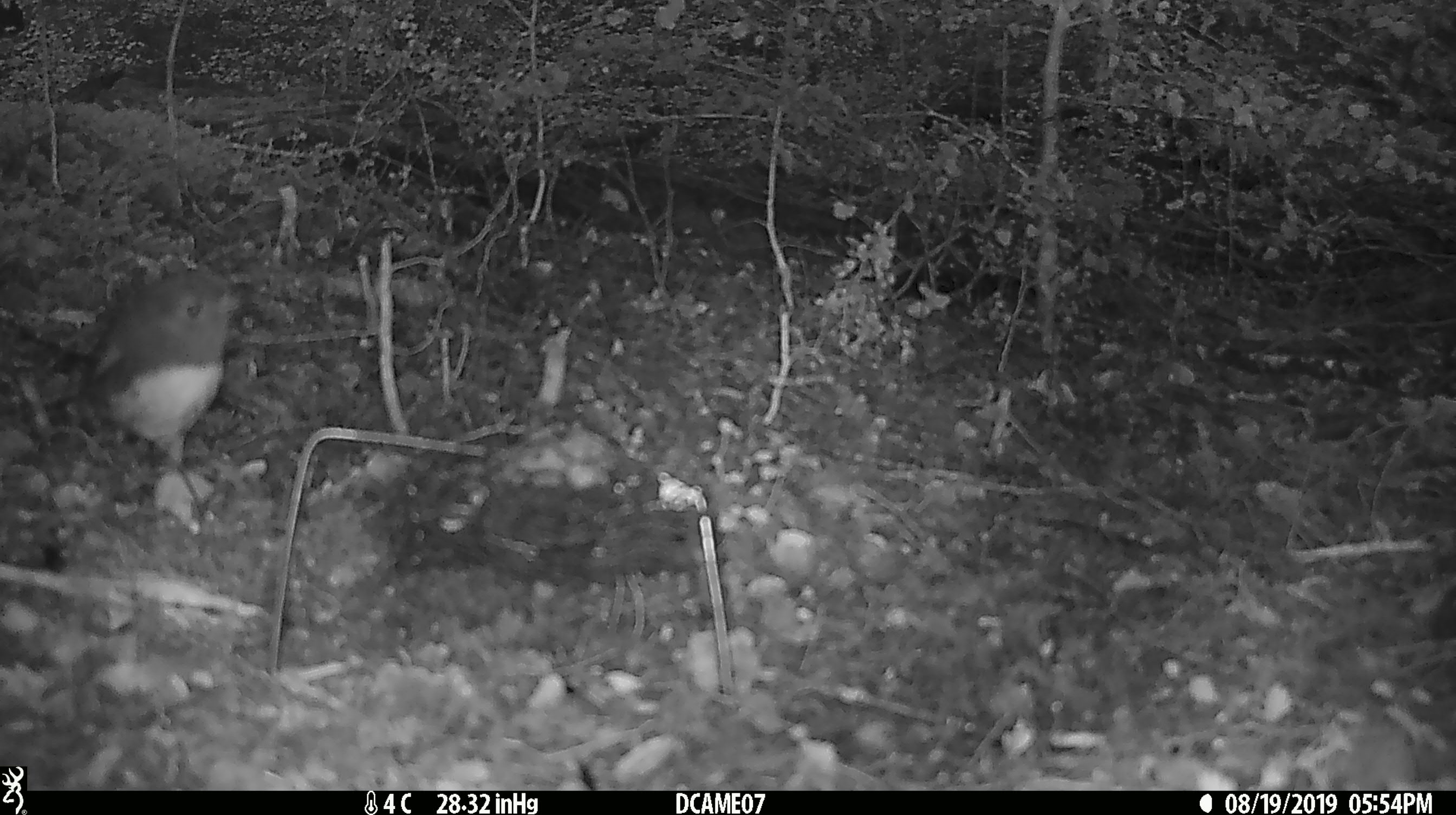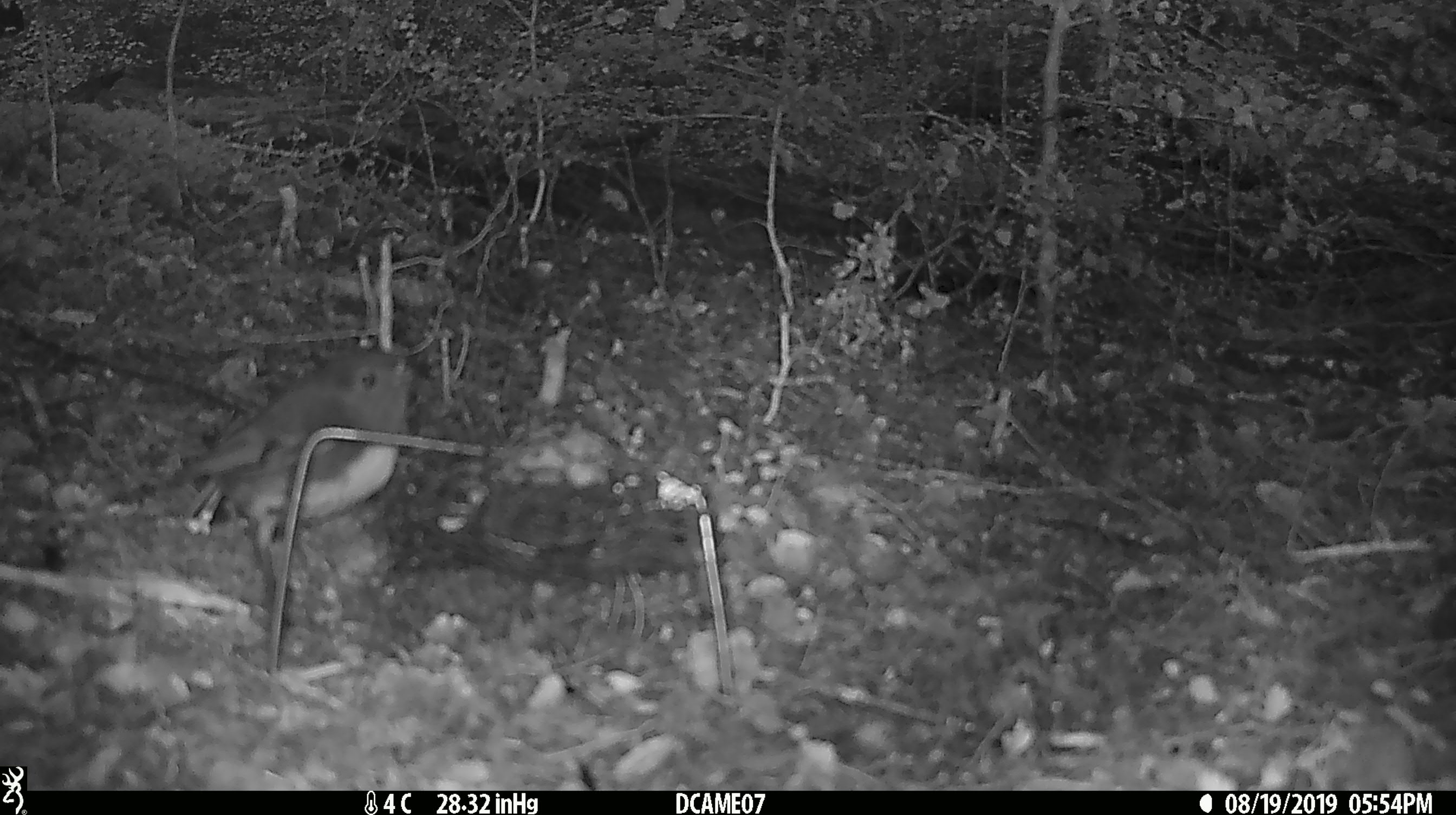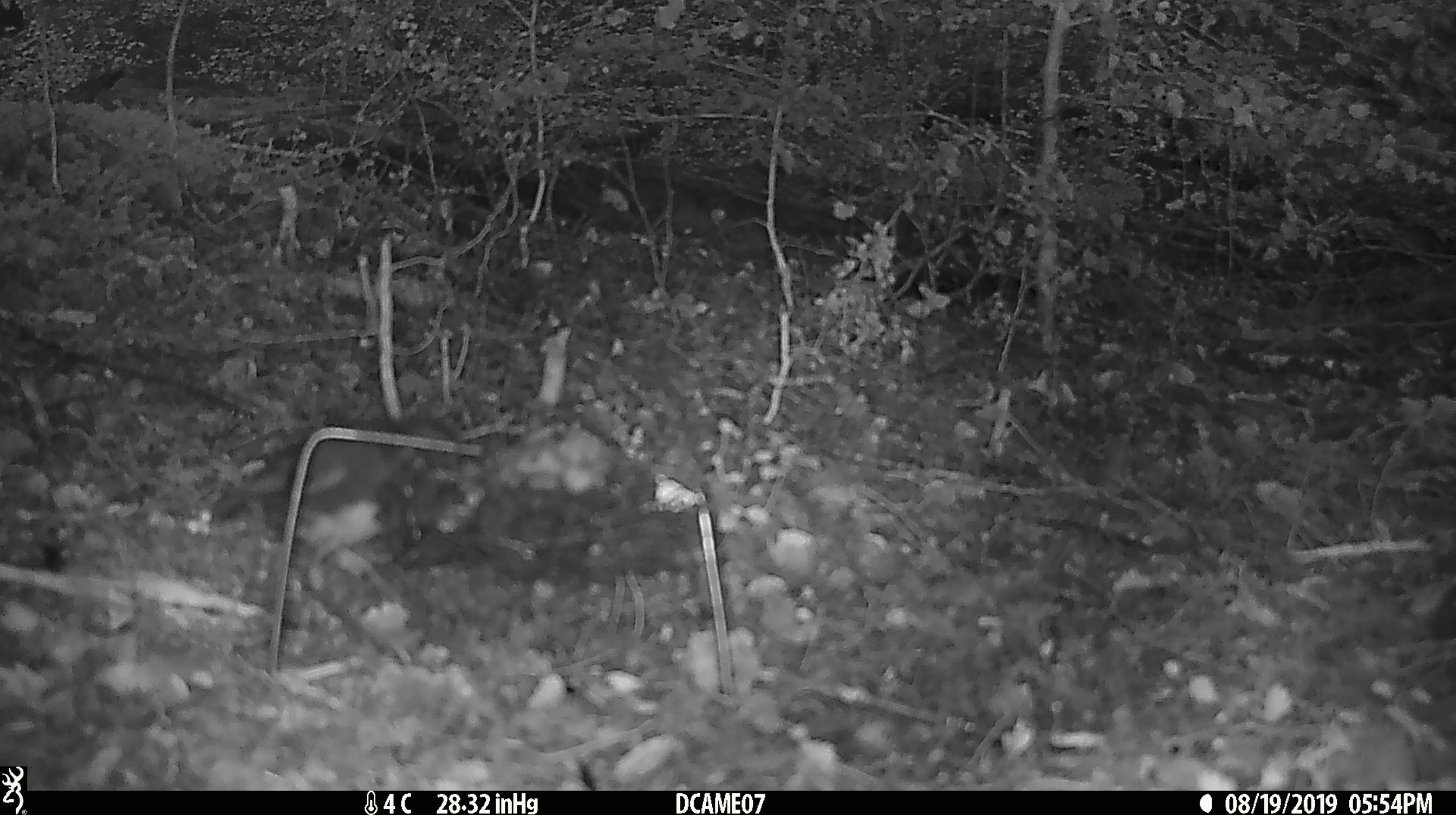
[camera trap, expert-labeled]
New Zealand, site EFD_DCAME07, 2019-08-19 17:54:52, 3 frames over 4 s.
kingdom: Animalia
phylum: Chordata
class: Aves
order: Passeriformes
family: Petroicidae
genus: Petroica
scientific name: Petroica australis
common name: new zealand robin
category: robin